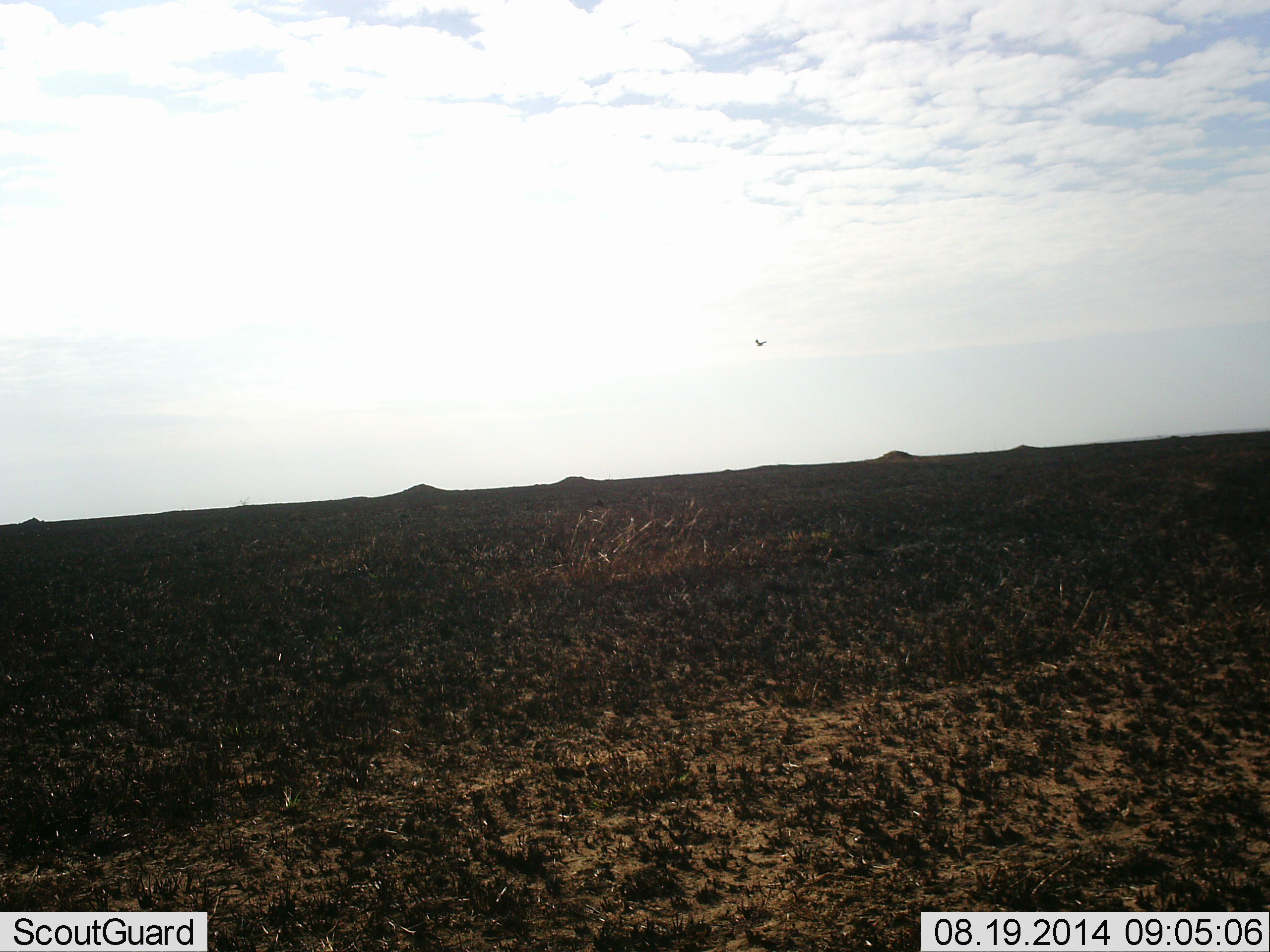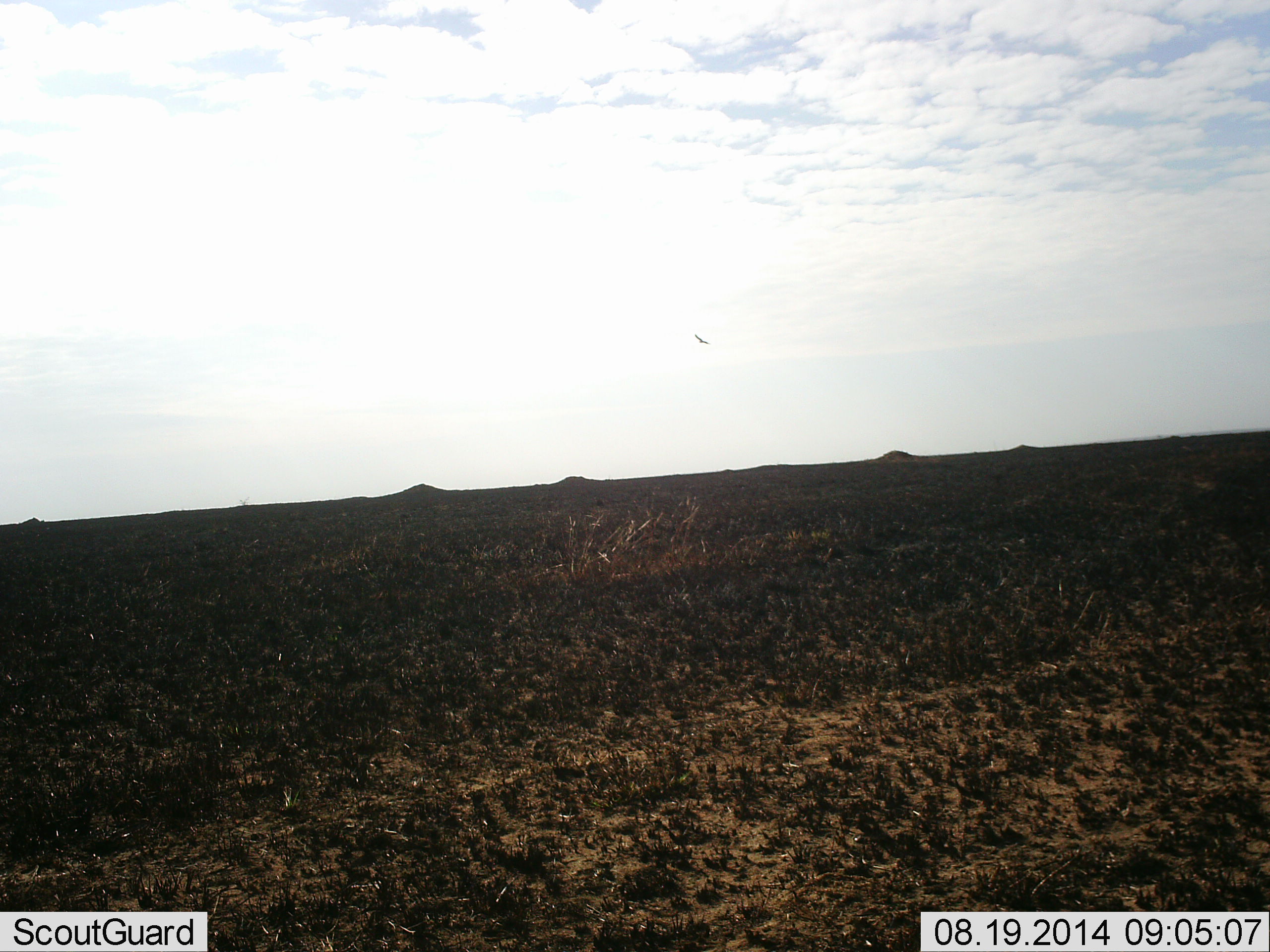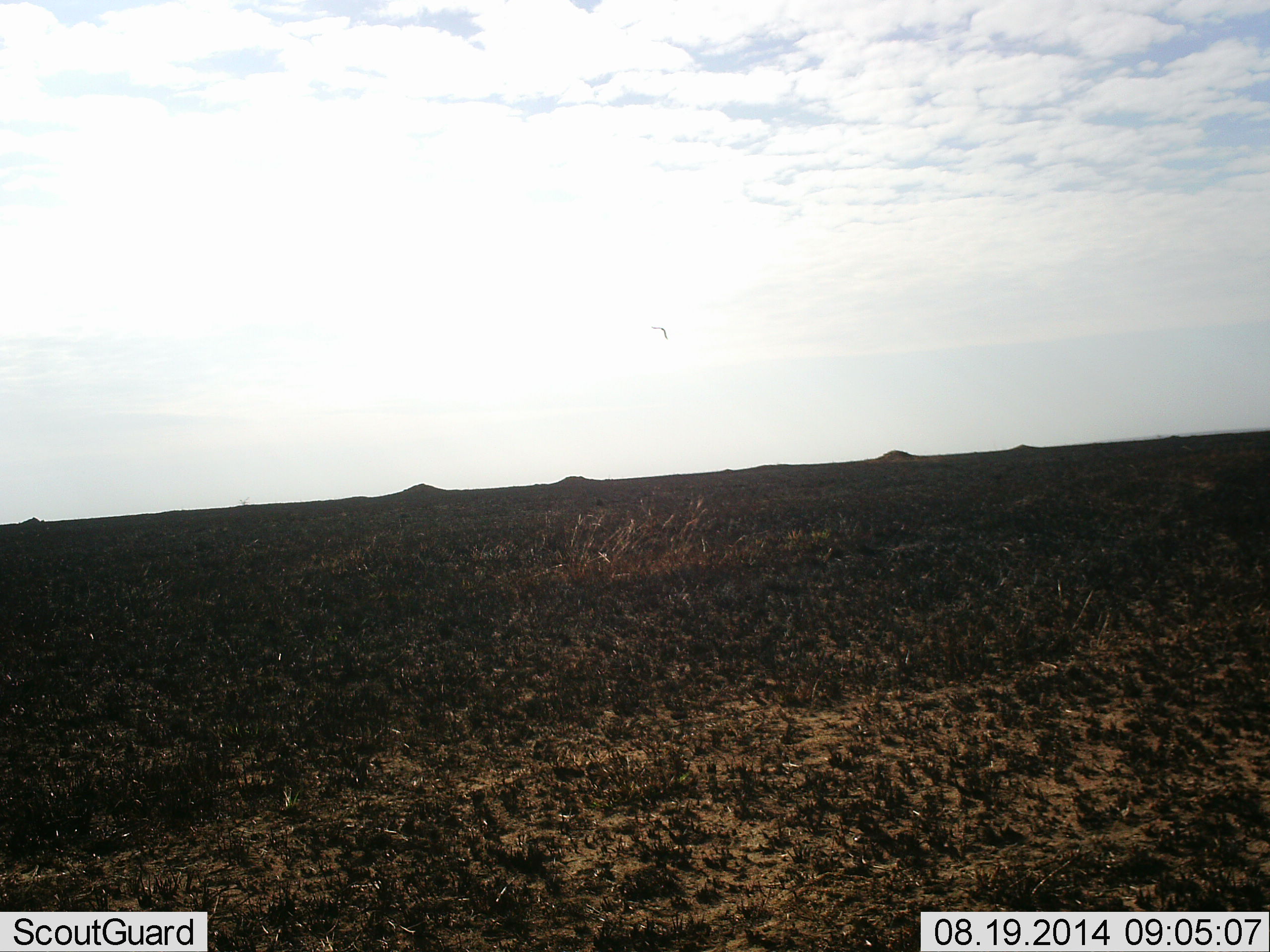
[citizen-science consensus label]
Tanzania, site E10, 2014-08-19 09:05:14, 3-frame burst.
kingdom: Animalia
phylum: Chordata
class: Aves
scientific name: Aves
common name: bird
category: otherbird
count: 1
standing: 0%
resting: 0%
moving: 100%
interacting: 0%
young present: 0%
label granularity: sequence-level